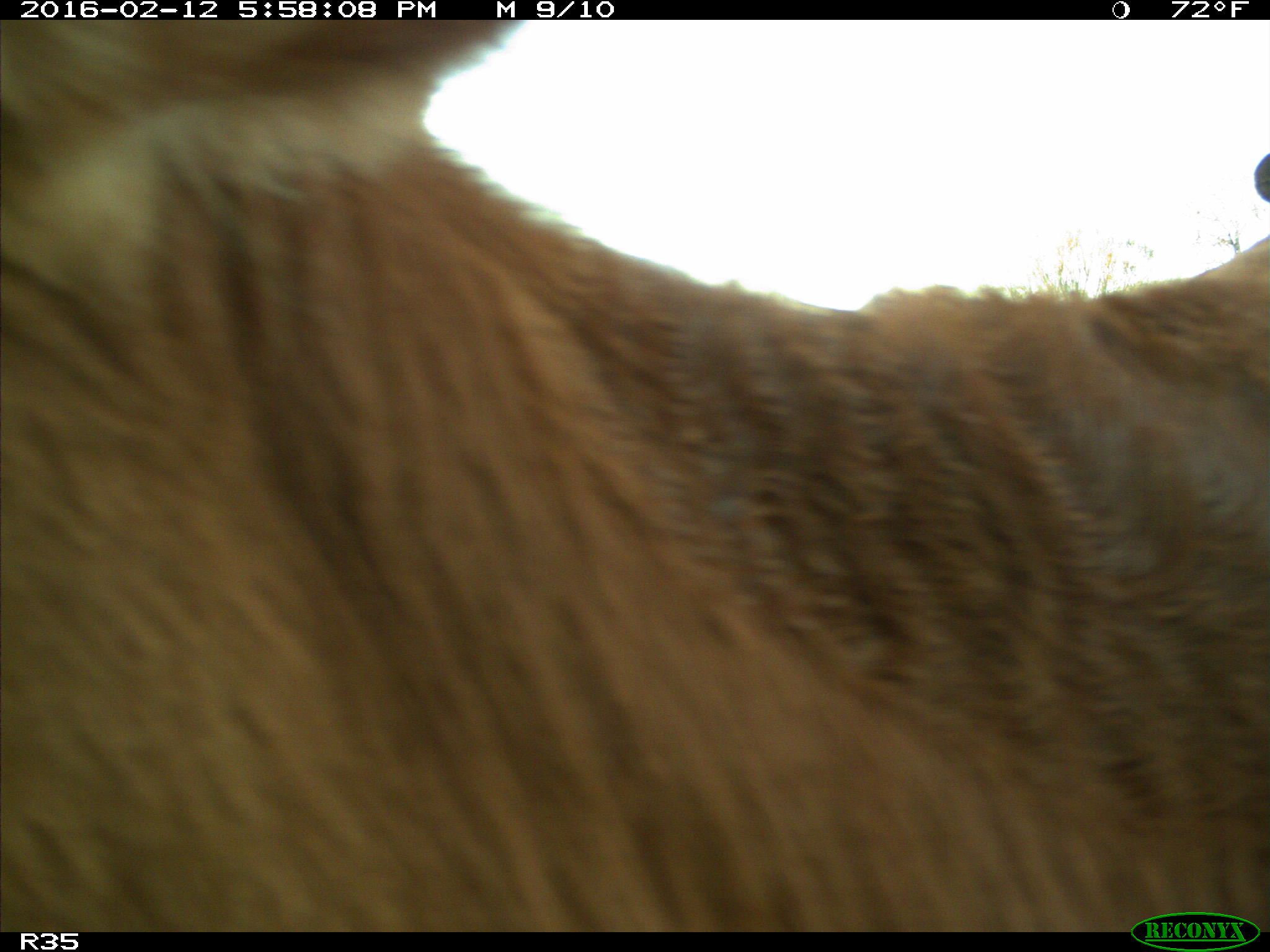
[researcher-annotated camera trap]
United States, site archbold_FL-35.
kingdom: Animalia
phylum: Chordata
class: Mammalia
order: Artiodactyla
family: Bovidae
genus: Bos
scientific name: Bos taurus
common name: domestic cow